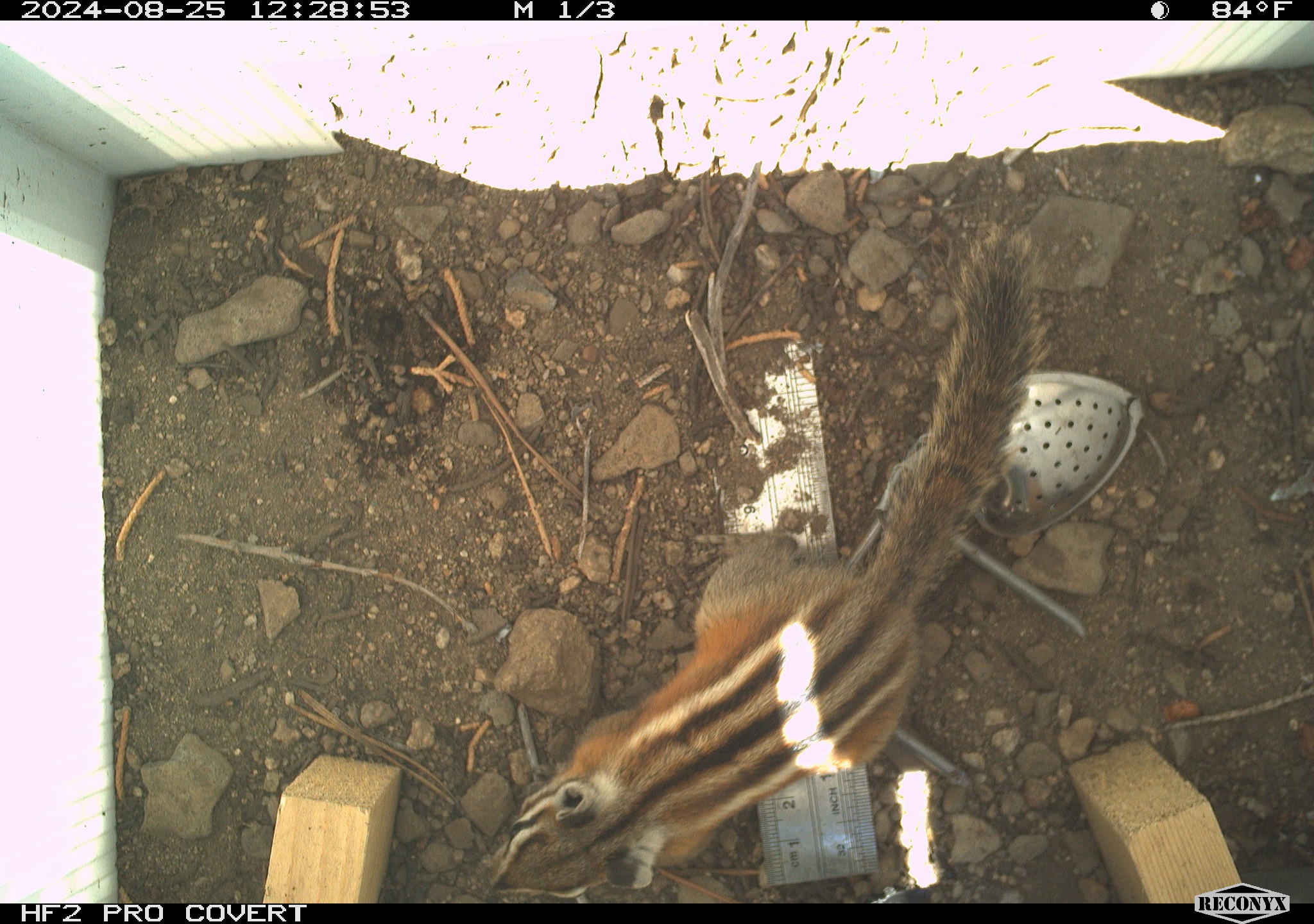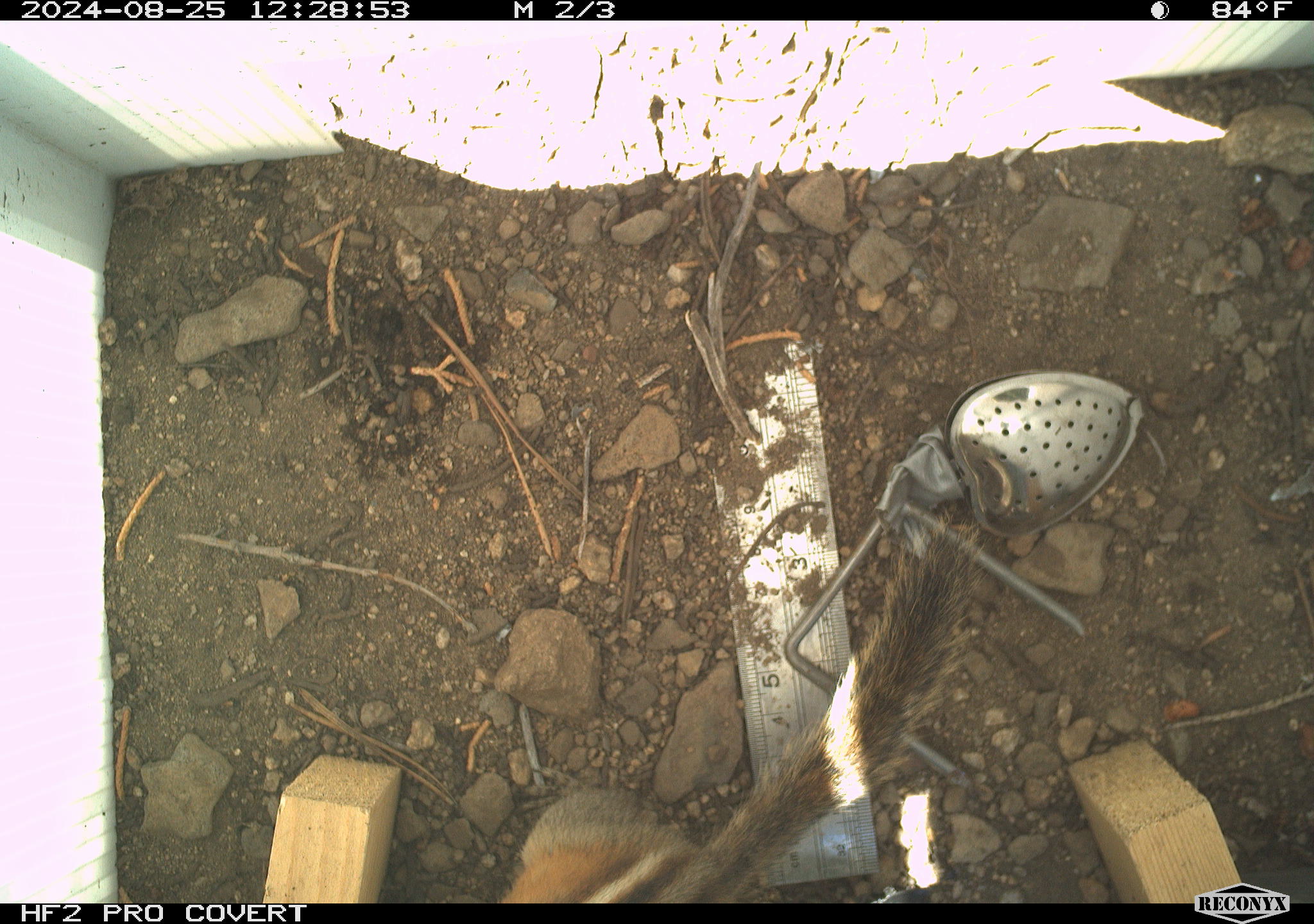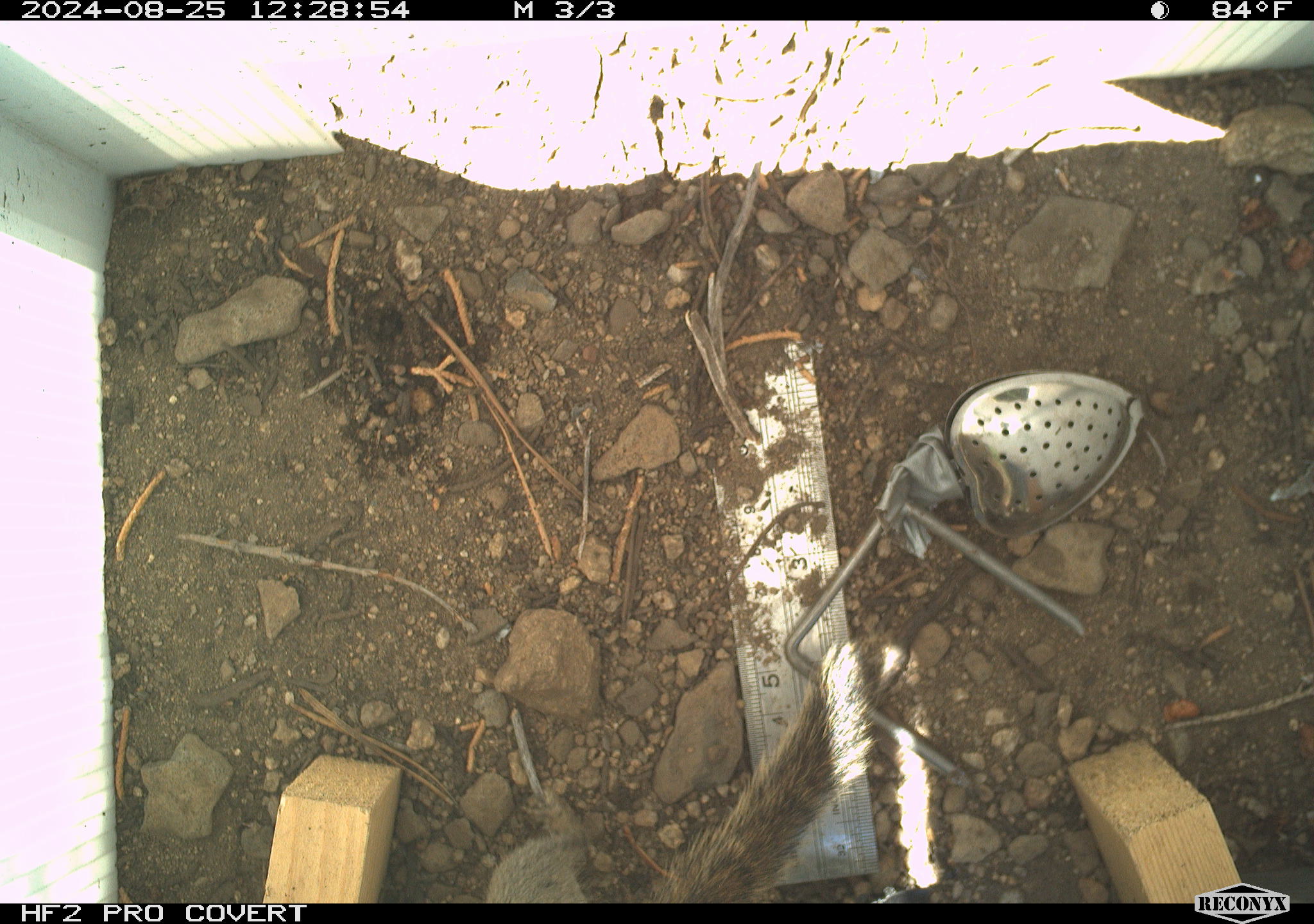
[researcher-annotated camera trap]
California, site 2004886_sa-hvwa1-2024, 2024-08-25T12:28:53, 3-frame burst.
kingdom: Animalia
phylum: Chordata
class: Mammalia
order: Rodentia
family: Sciuridae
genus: Neotamias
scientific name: Neotamias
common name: western chipmunks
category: neotamias species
Neotamias species (western chipmunks) (Neotamias).